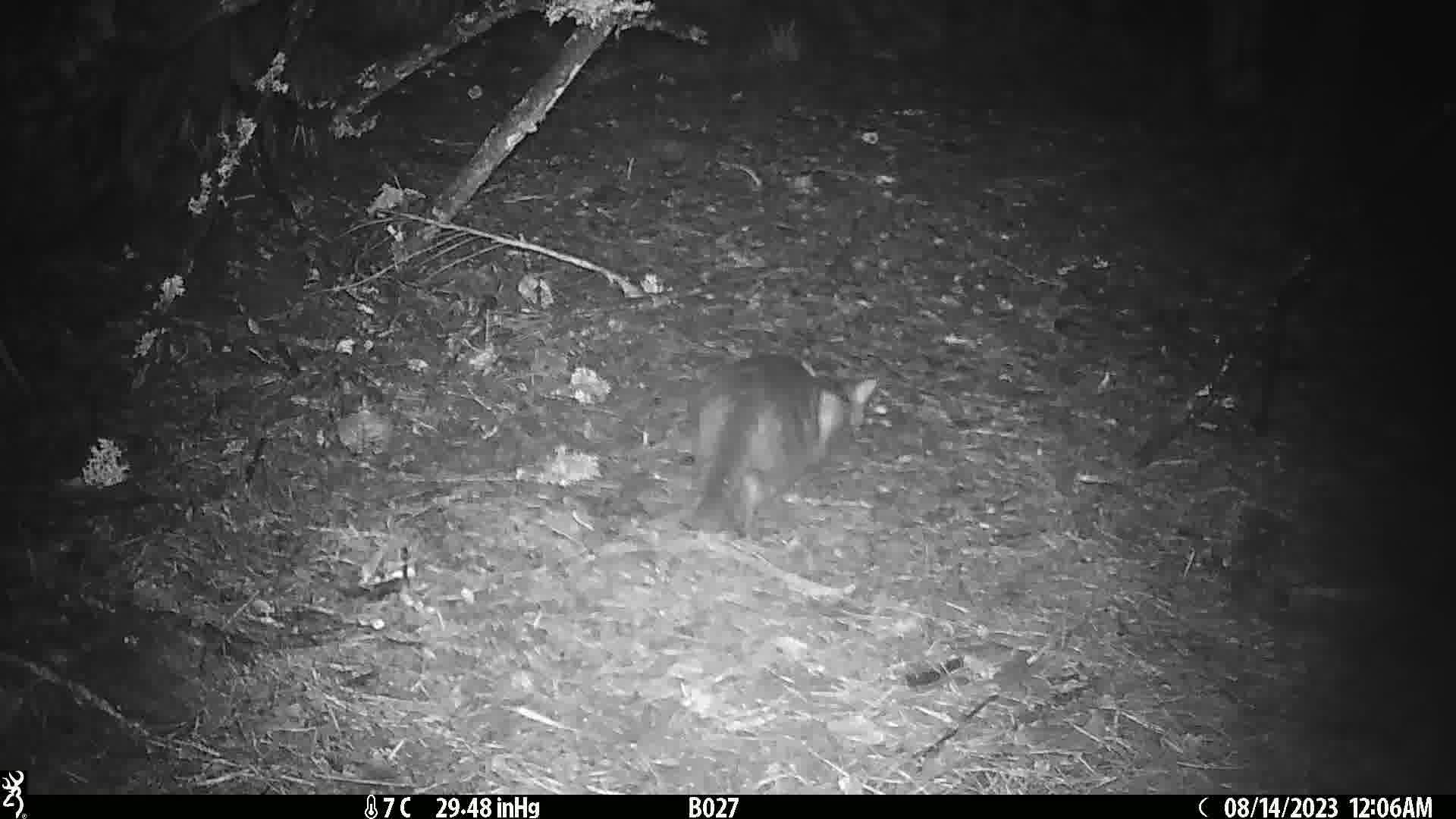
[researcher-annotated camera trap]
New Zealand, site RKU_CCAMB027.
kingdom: Animalia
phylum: Chordata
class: Mammalia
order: Carnivora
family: Felidae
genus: Felis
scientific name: Felis catus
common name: domestic cat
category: cat